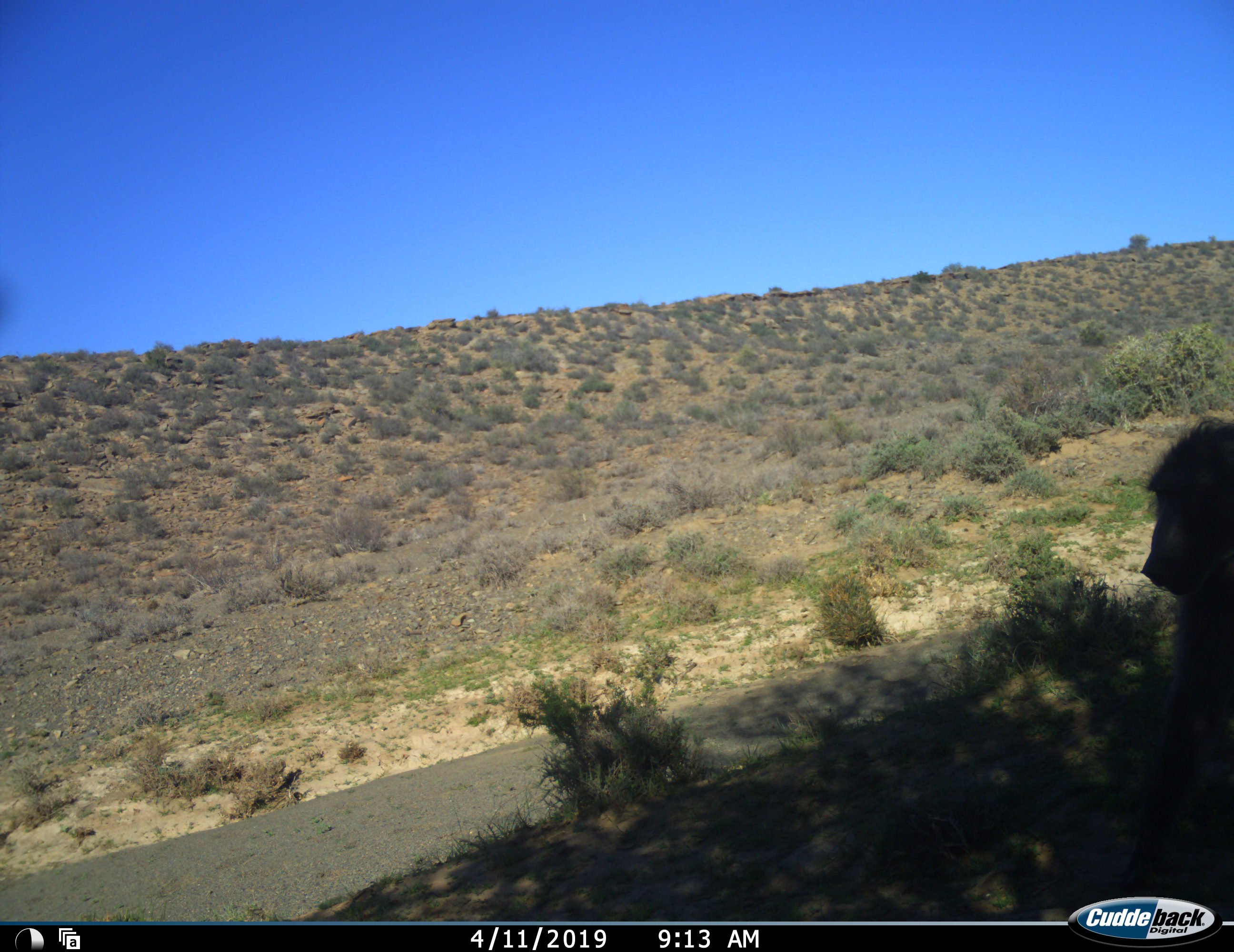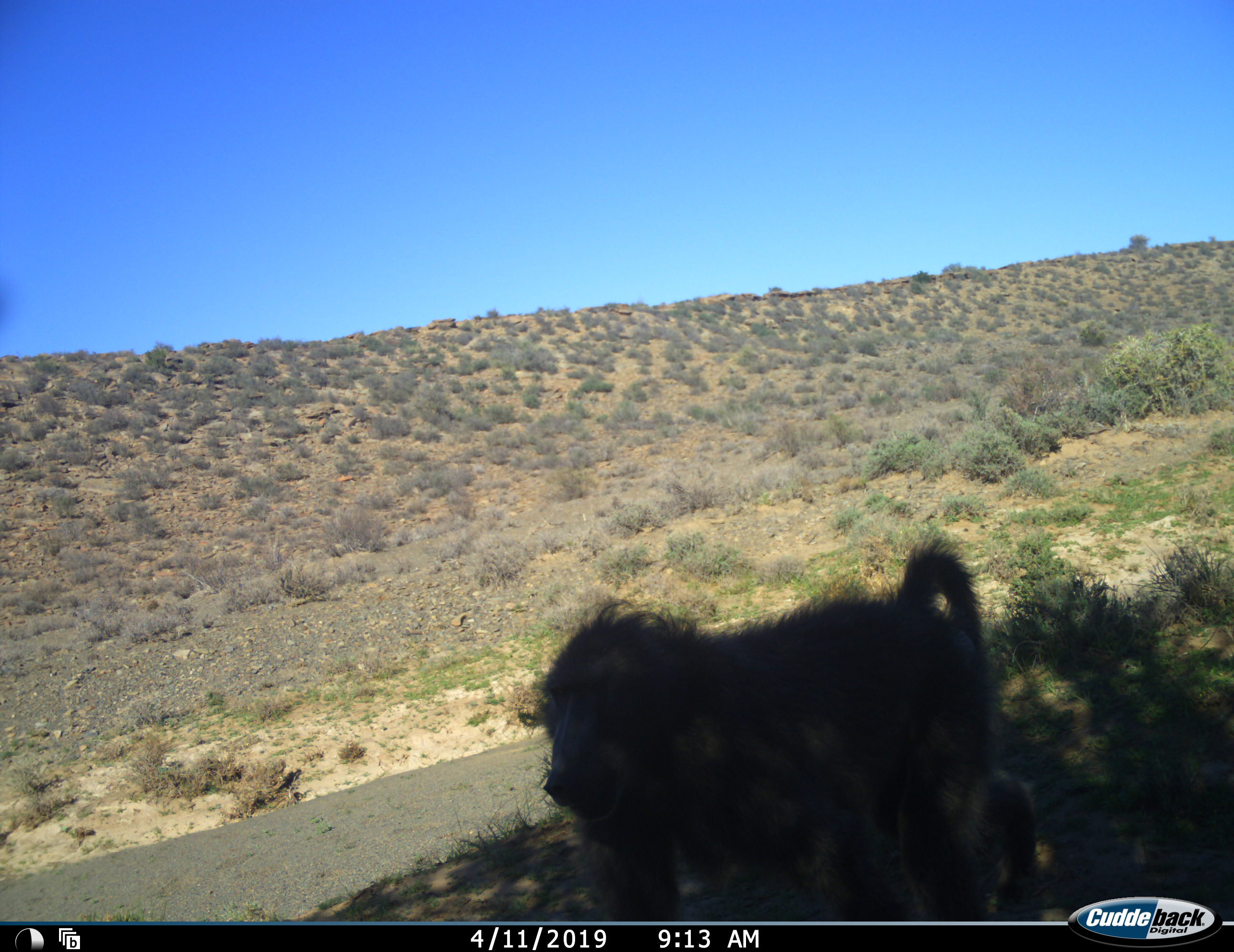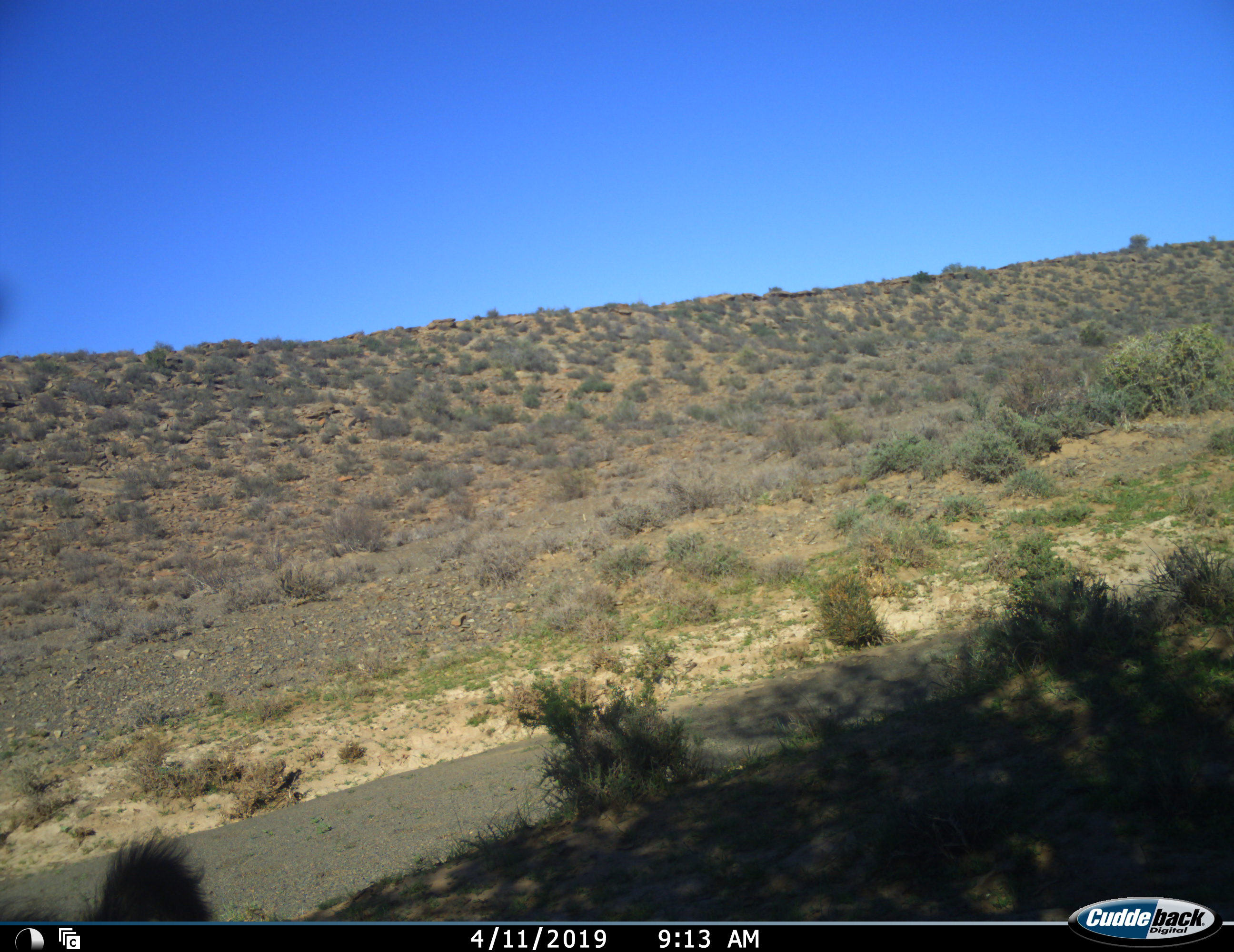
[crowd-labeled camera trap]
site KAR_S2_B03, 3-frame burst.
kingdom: Animalia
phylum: Chordata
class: Mammalia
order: Primates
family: Cercopithecidae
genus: Papio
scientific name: Papio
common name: baboon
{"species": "baboon (Papio)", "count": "1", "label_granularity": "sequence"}